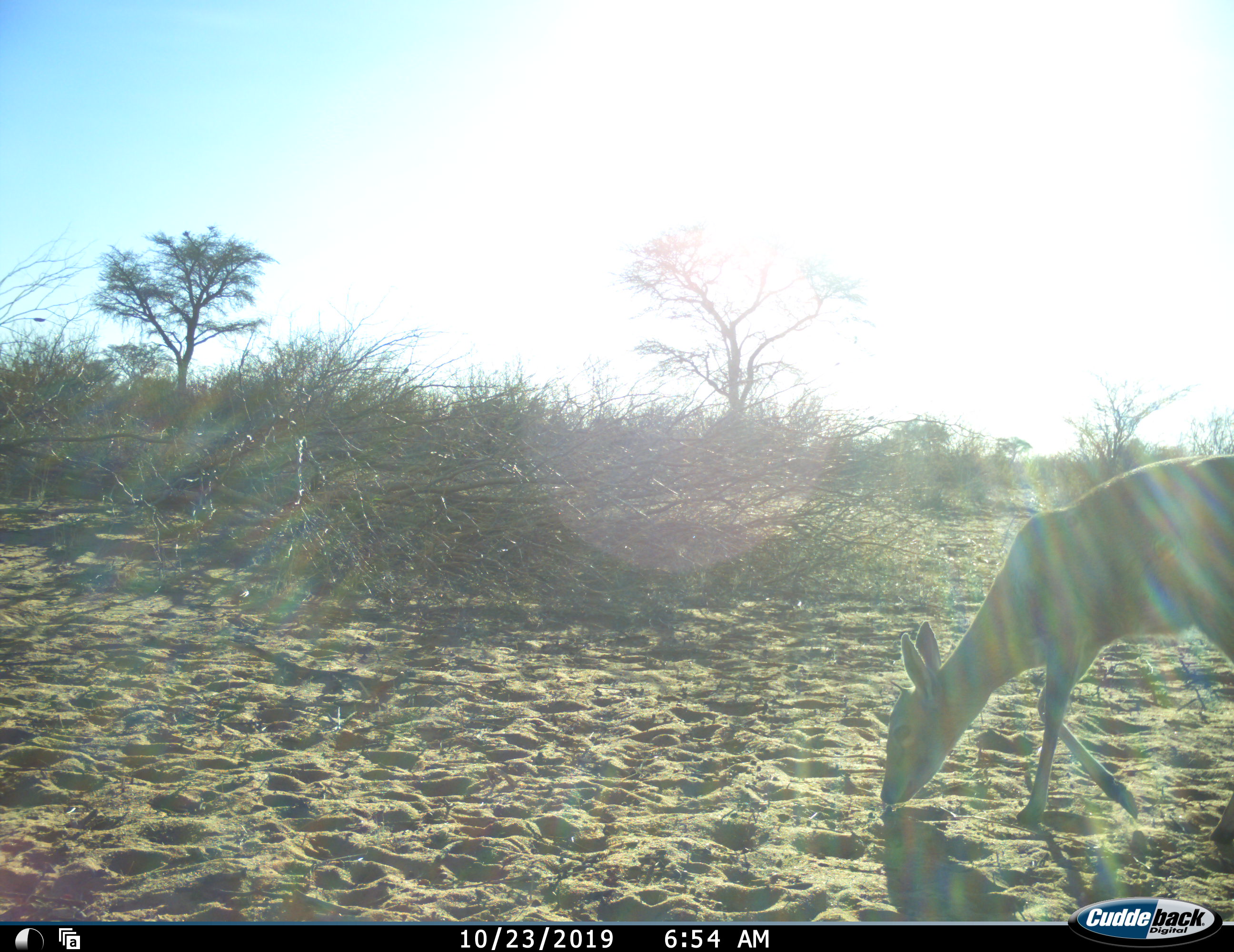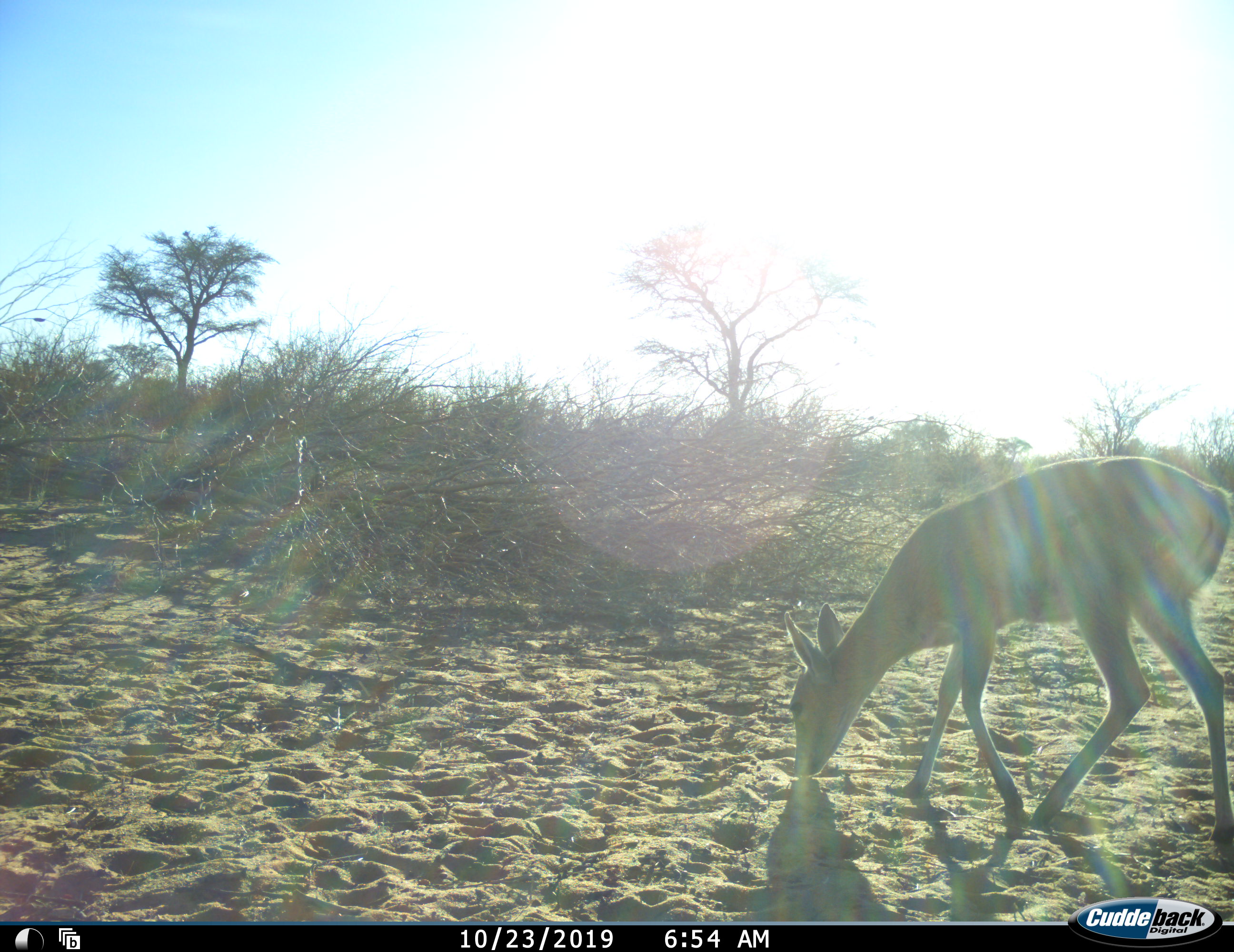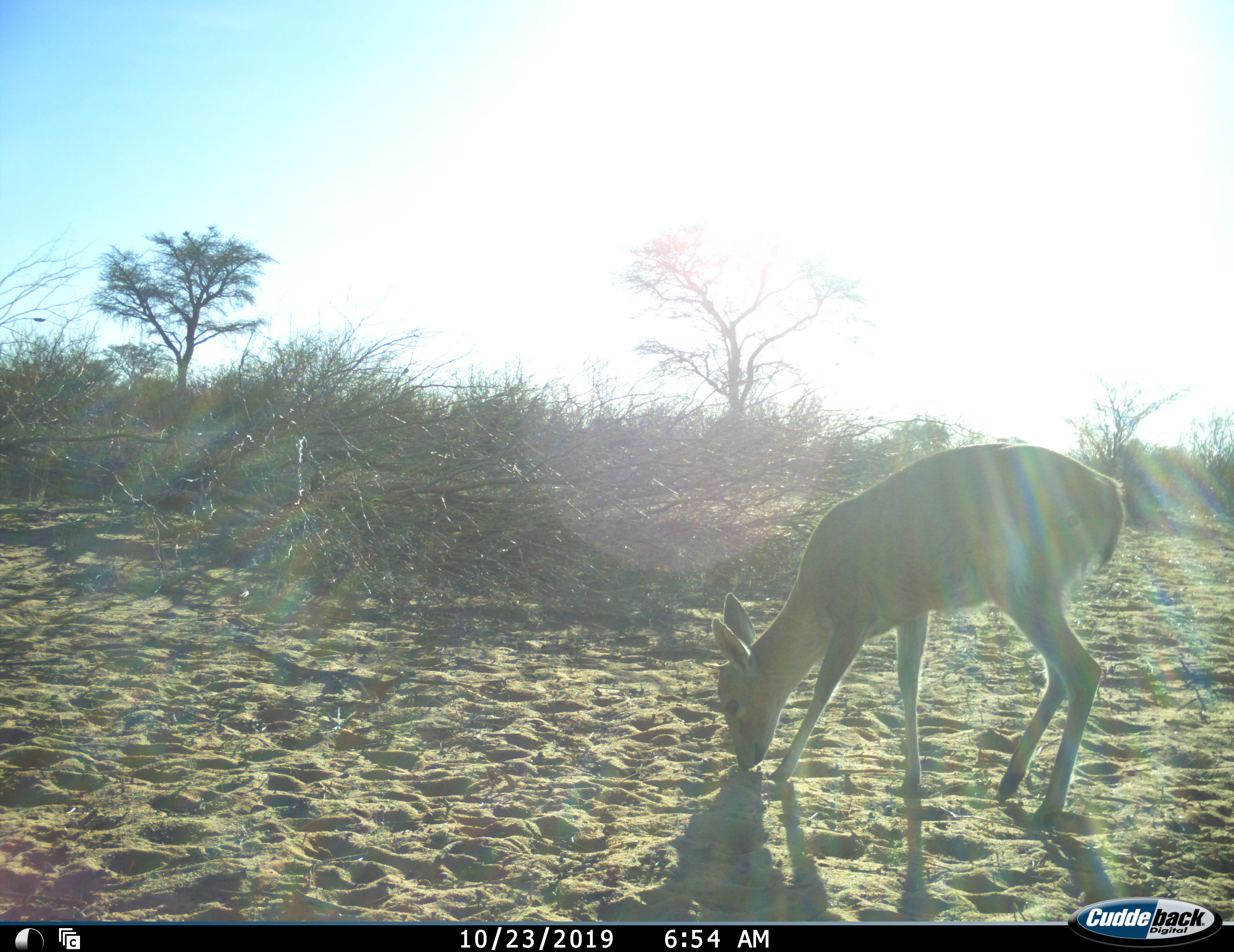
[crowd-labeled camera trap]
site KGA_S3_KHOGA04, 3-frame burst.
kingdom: Animalia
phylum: Chordata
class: Mammalia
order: Artiodactyla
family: Bovidae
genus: Raphicerus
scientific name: Raphicerus campestris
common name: steenbok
Steenbok (Raphicerus campestris), count 1. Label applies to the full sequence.